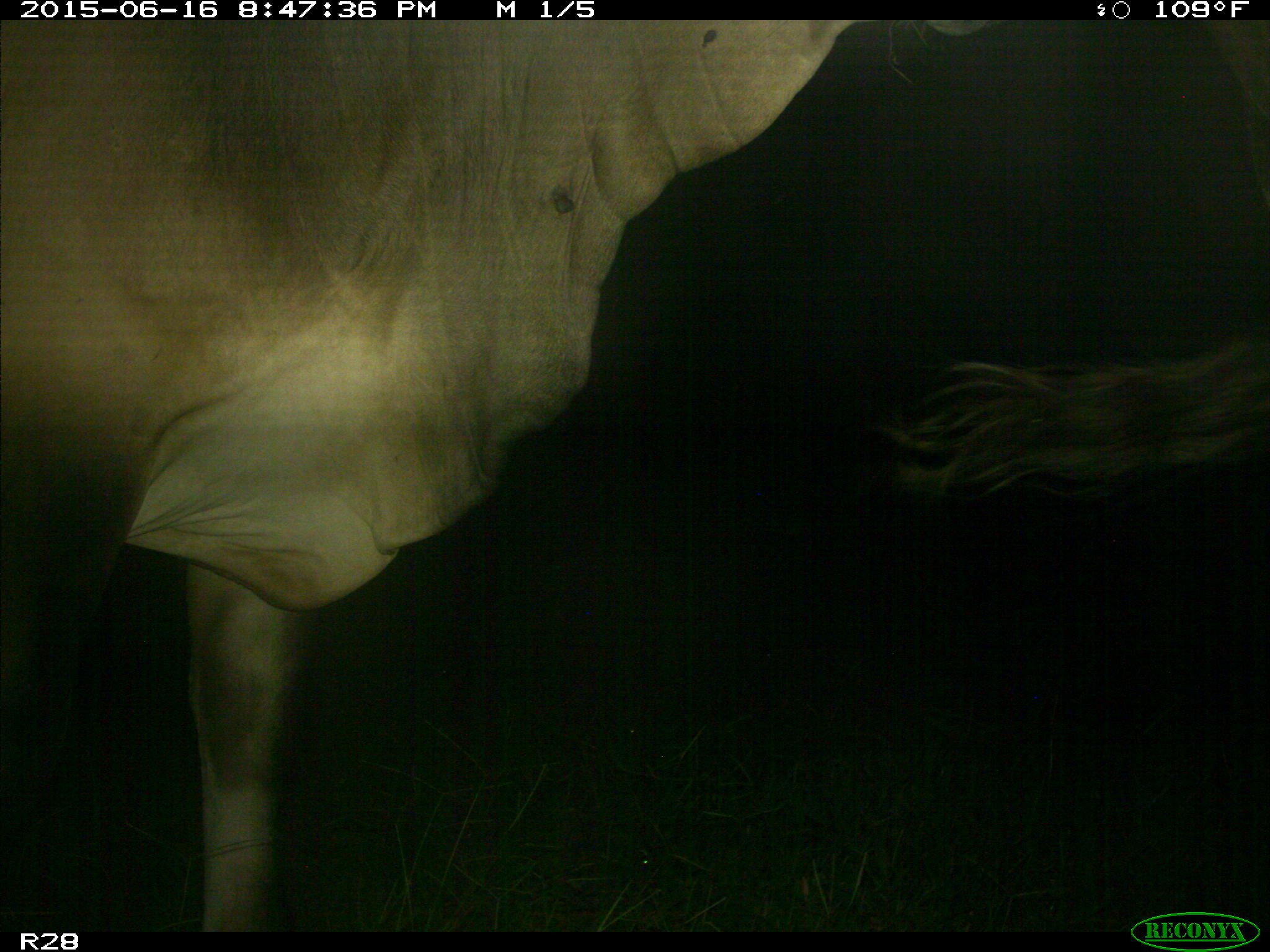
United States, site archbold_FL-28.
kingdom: Animalia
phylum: Chordata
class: Mammalia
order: Artiodactyla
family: Bovidae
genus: Bos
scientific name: Bos taurus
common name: domestic cow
Bos taurus (domestic cow).